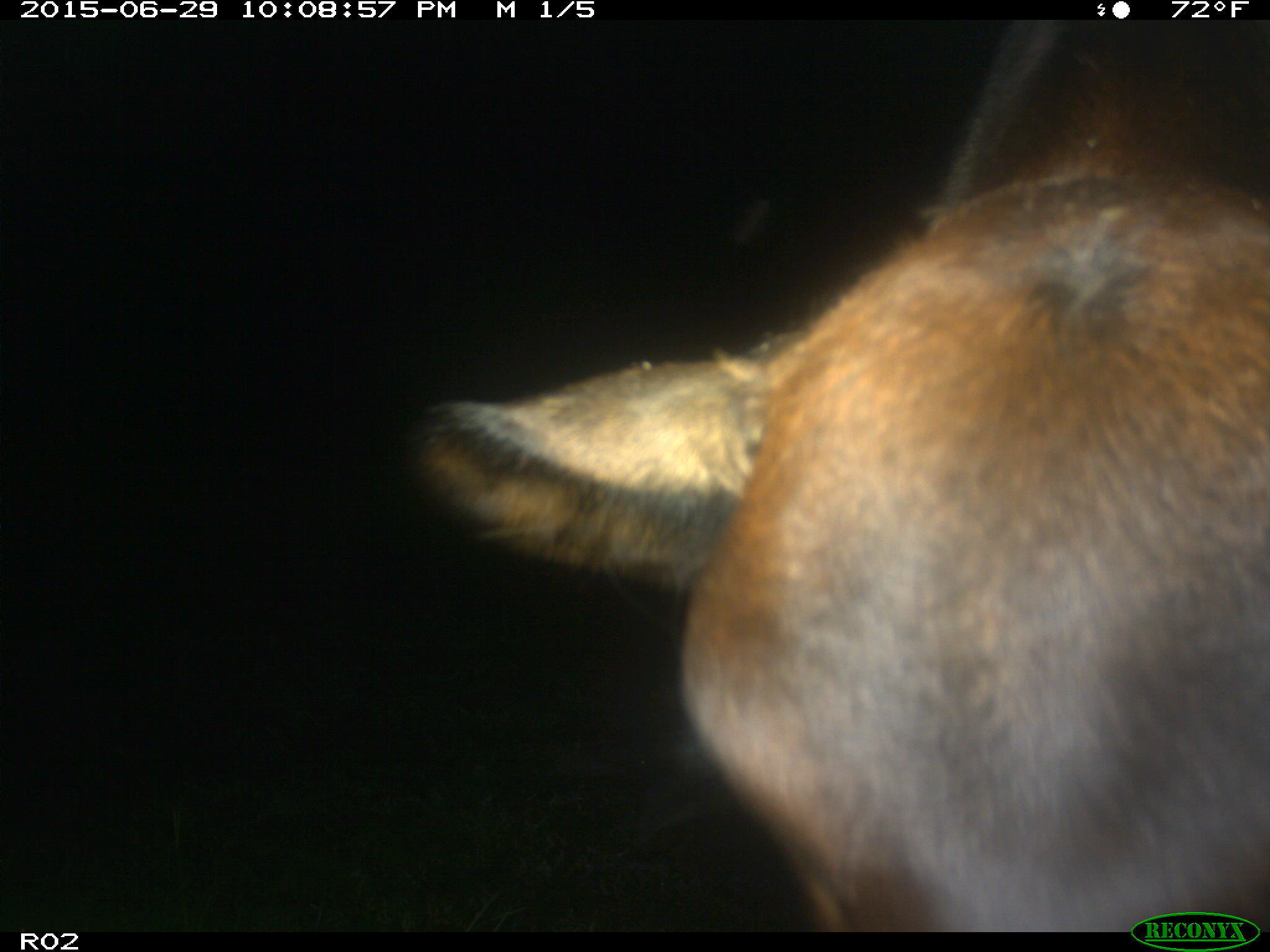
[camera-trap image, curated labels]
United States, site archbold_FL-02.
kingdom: Animalia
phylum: Chordata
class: Mammalia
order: Artiodactyla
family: Bovidae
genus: Bos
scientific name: Bos taurus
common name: domestic cow